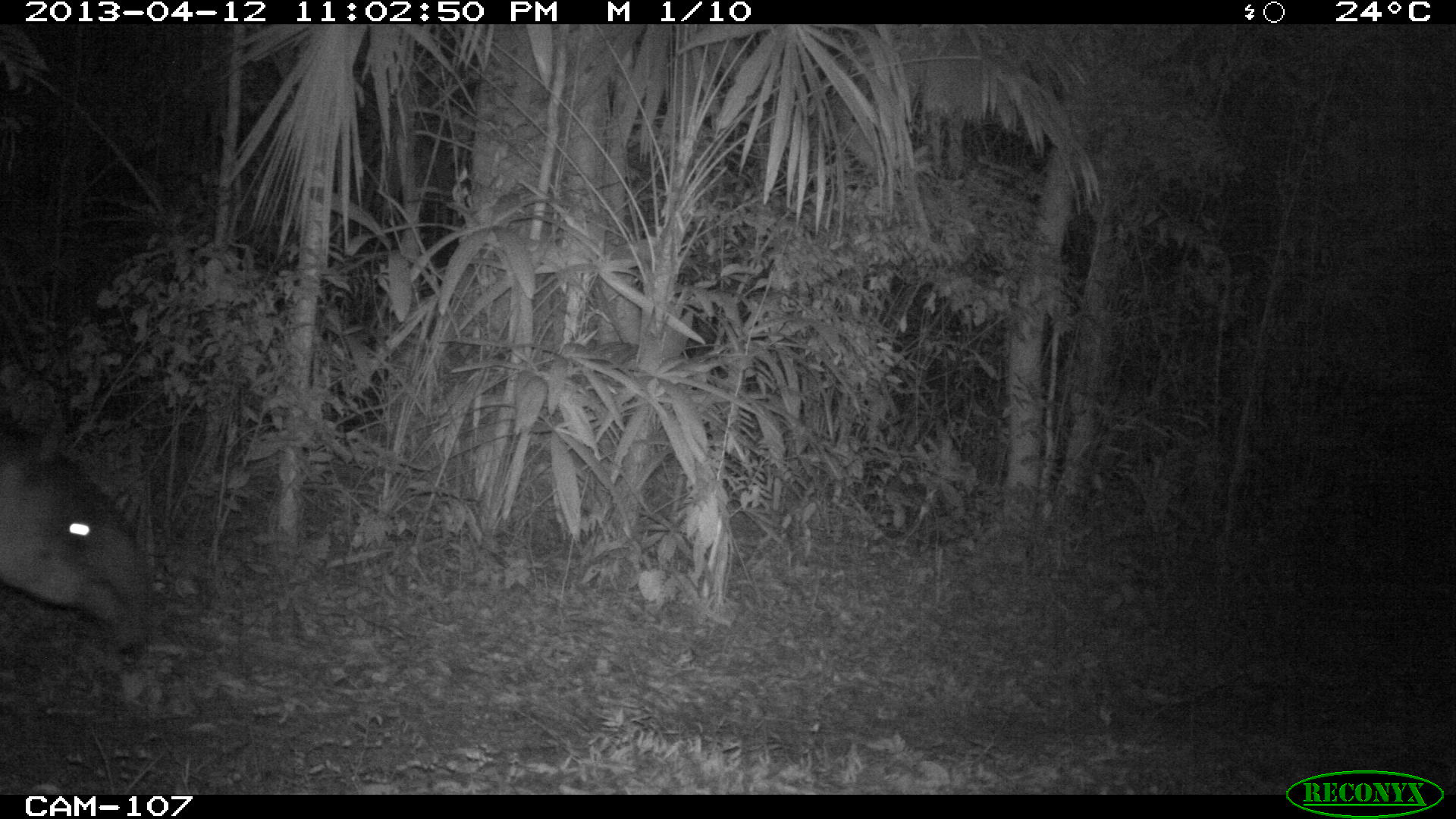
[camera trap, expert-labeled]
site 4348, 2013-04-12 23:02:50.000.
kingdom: Animalia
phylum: Chordata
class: Mammalia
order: Perissodactyla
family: Tapiridae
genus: Tapirus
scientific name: Tapirus bairdii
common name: baird's tapir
Tapirus bairdii (baird's tapir), count 1.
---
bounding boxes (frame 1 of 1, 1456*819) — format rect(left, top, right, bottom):
tapirus bairdii: rect(1, 404, 154, 654)